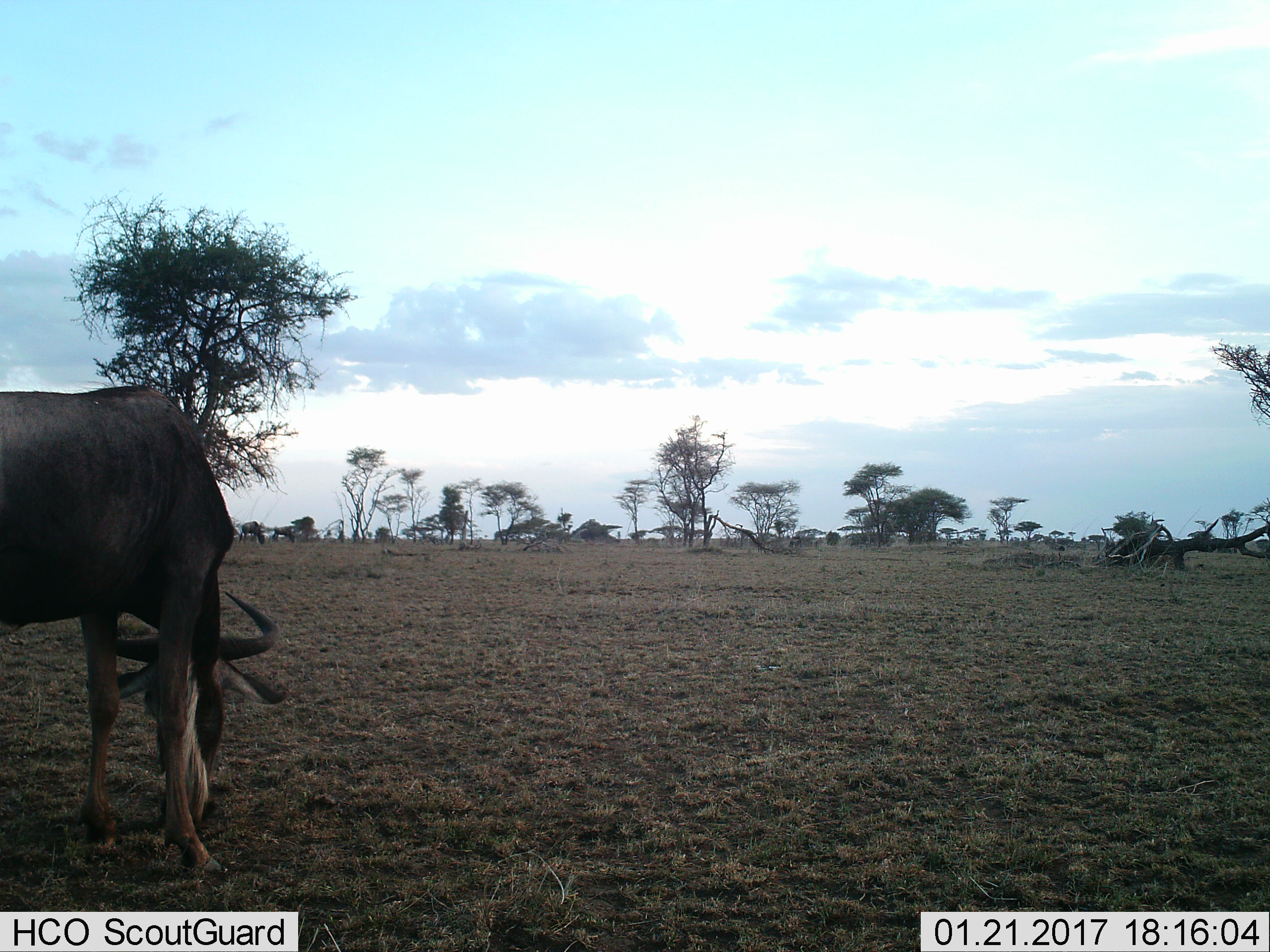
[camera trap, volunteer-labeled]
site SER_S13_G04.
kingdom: Animalia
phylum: Chordata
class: Mammalia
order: Artiodactyla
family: Bovidae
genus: Connochaetes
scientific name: Connochaetes taurinus taurinus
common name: blue wildebeest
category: wildebeestblue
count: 1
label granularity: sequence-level